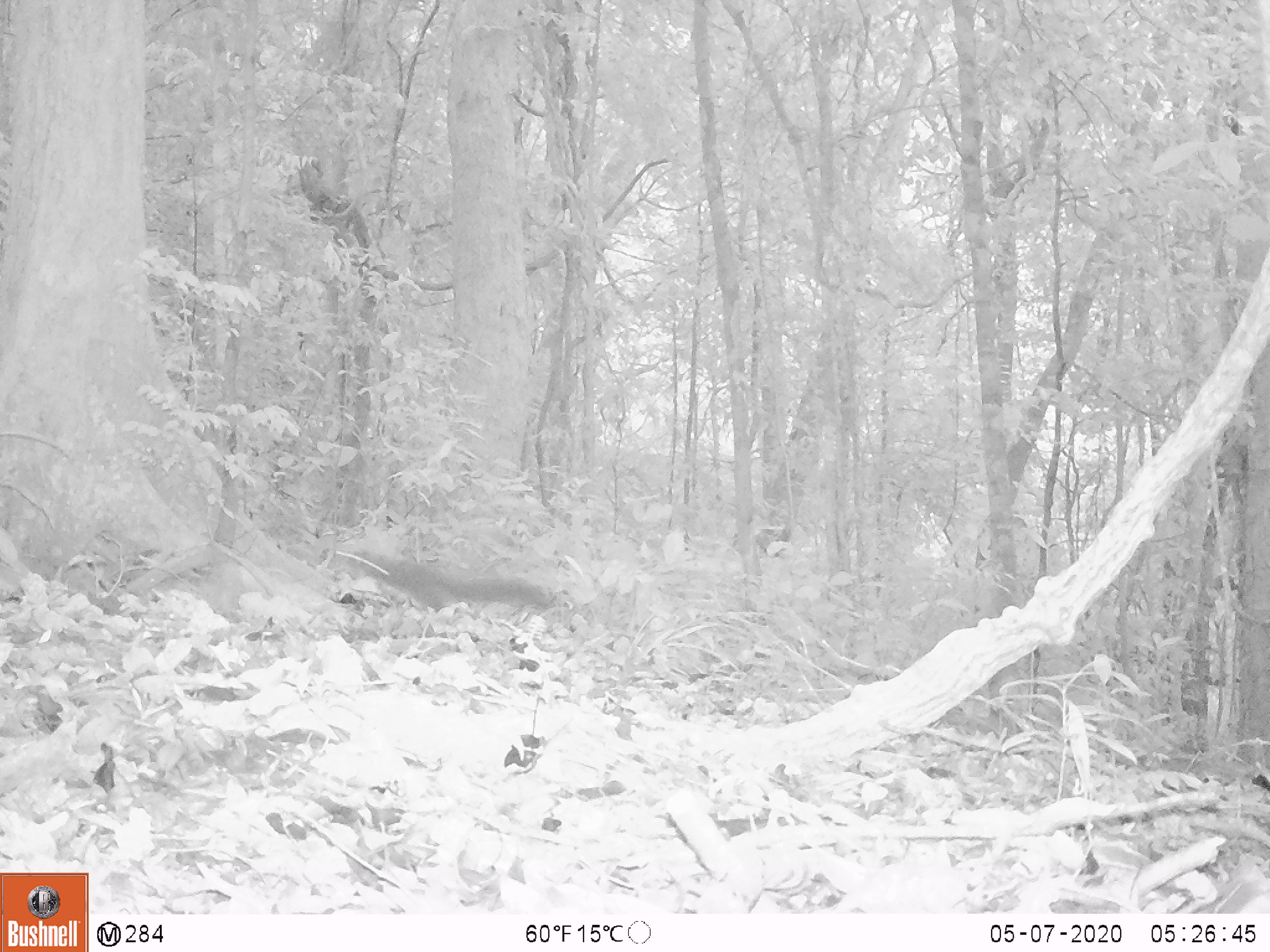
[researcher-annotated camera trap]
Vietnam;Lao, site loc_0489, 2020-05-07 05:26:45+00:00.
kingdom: Animalia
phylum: Chordata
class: Mammalia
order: Rodentia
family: Sciuridae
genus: Callosciurus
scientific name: Callosciurus erythraeus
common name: pallas's squirrel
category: pallass squirrel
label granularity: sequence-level